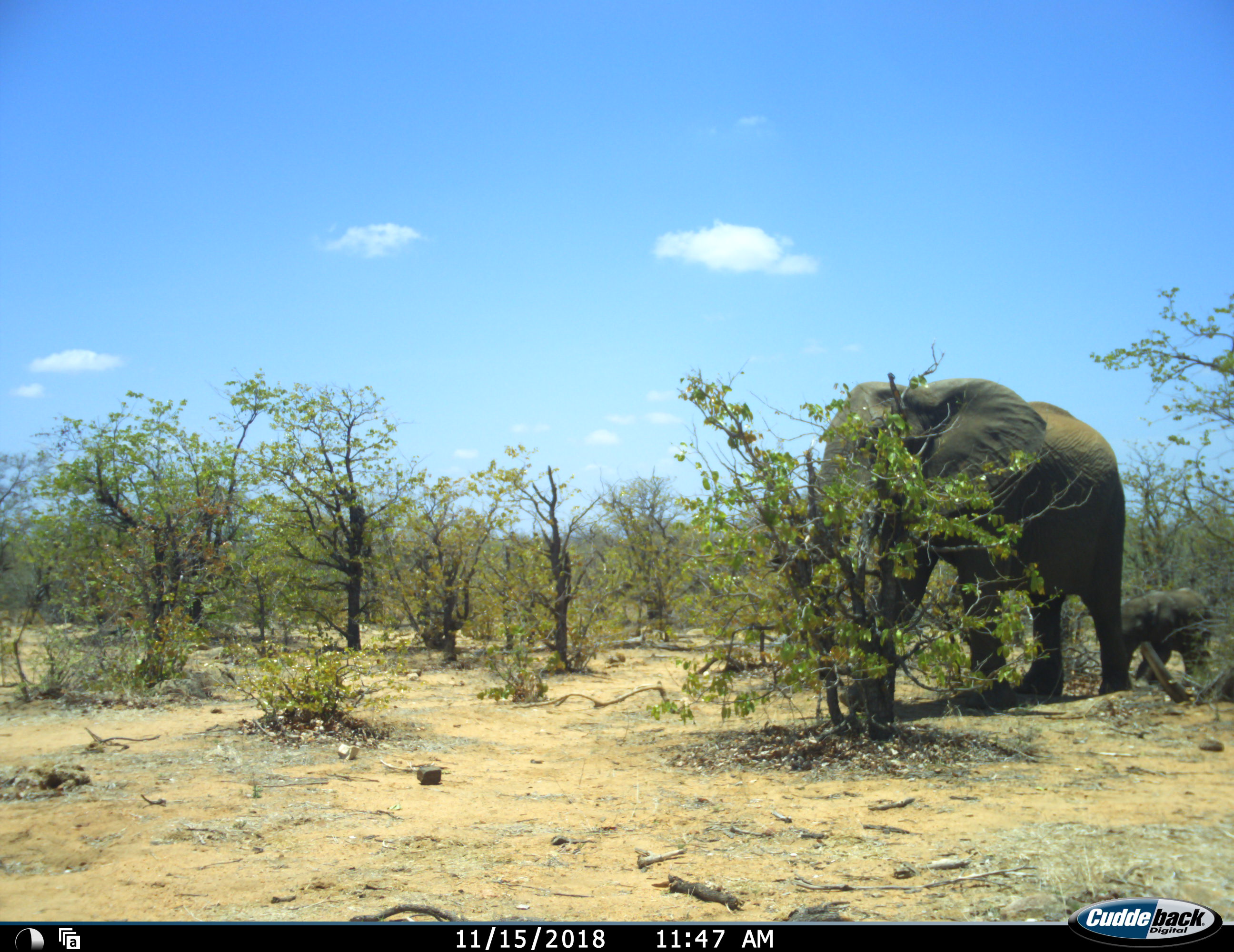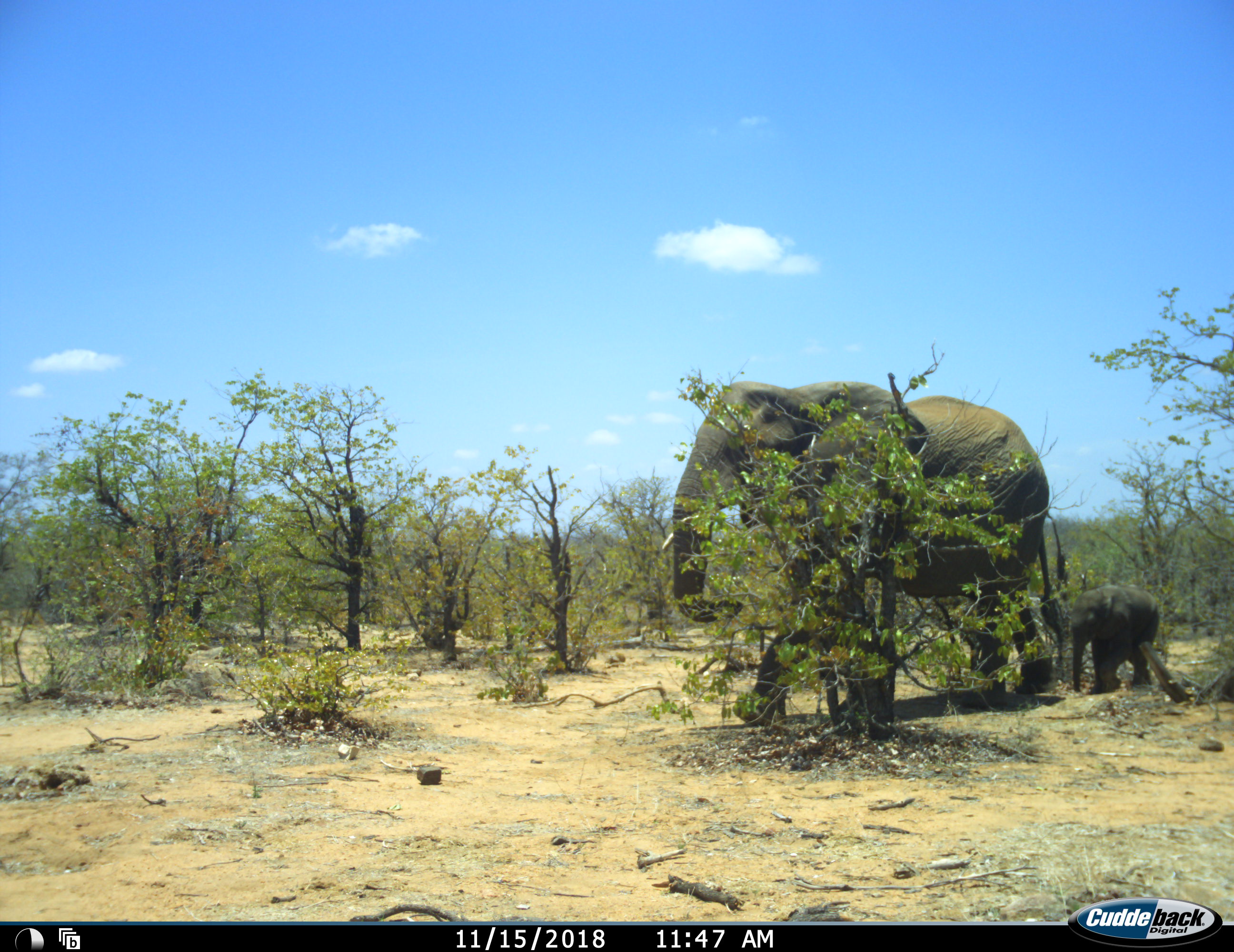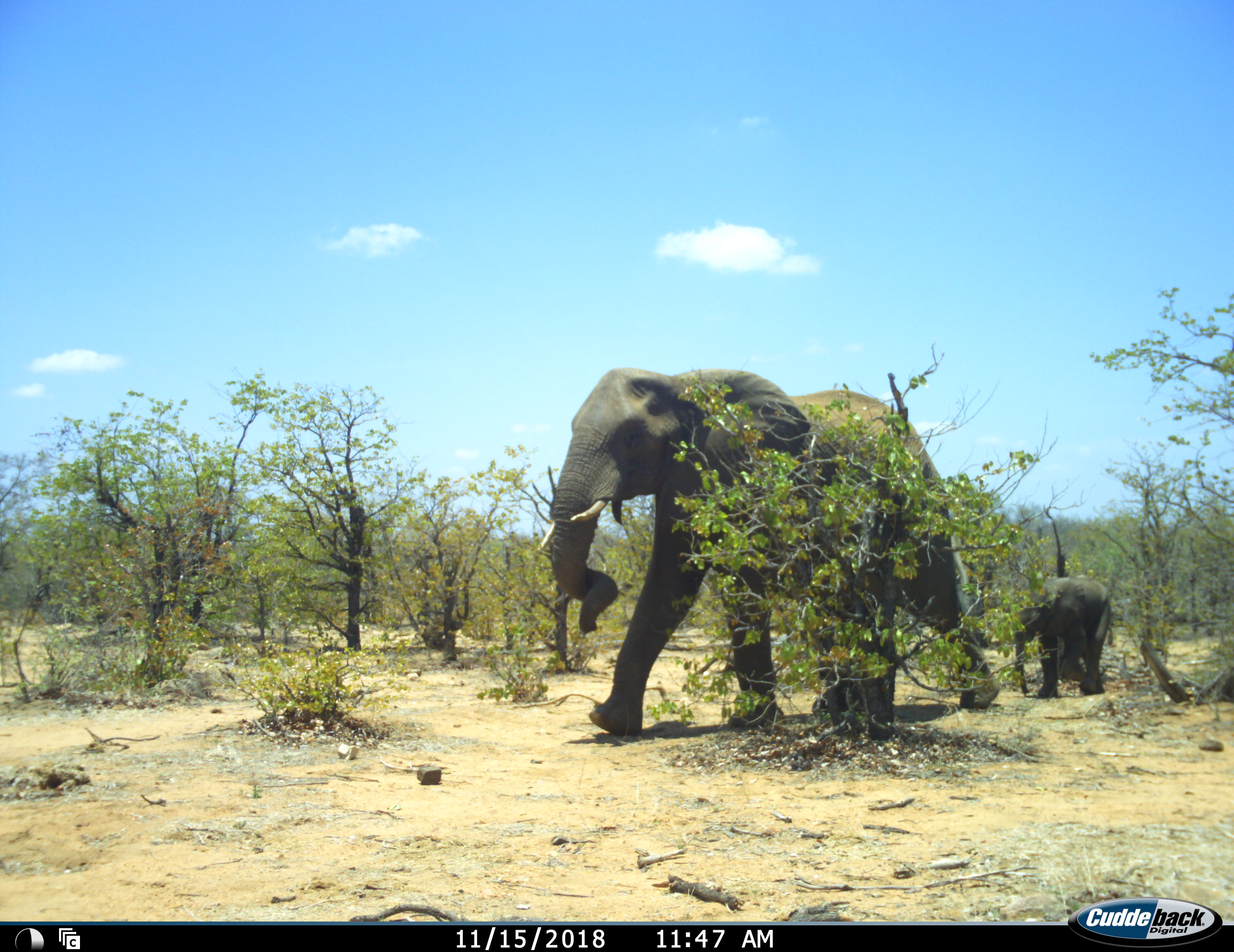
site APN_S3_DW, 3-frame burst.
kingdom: Animalia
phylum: Chordata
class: Mammalia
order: Proboscidea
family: Elephantidae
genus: Loxodonta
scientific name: Loxodonta africana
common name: african bush elephant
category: elephant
Elephant (african bush elephant) (Loxodonta africana), count 2. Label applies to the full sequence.